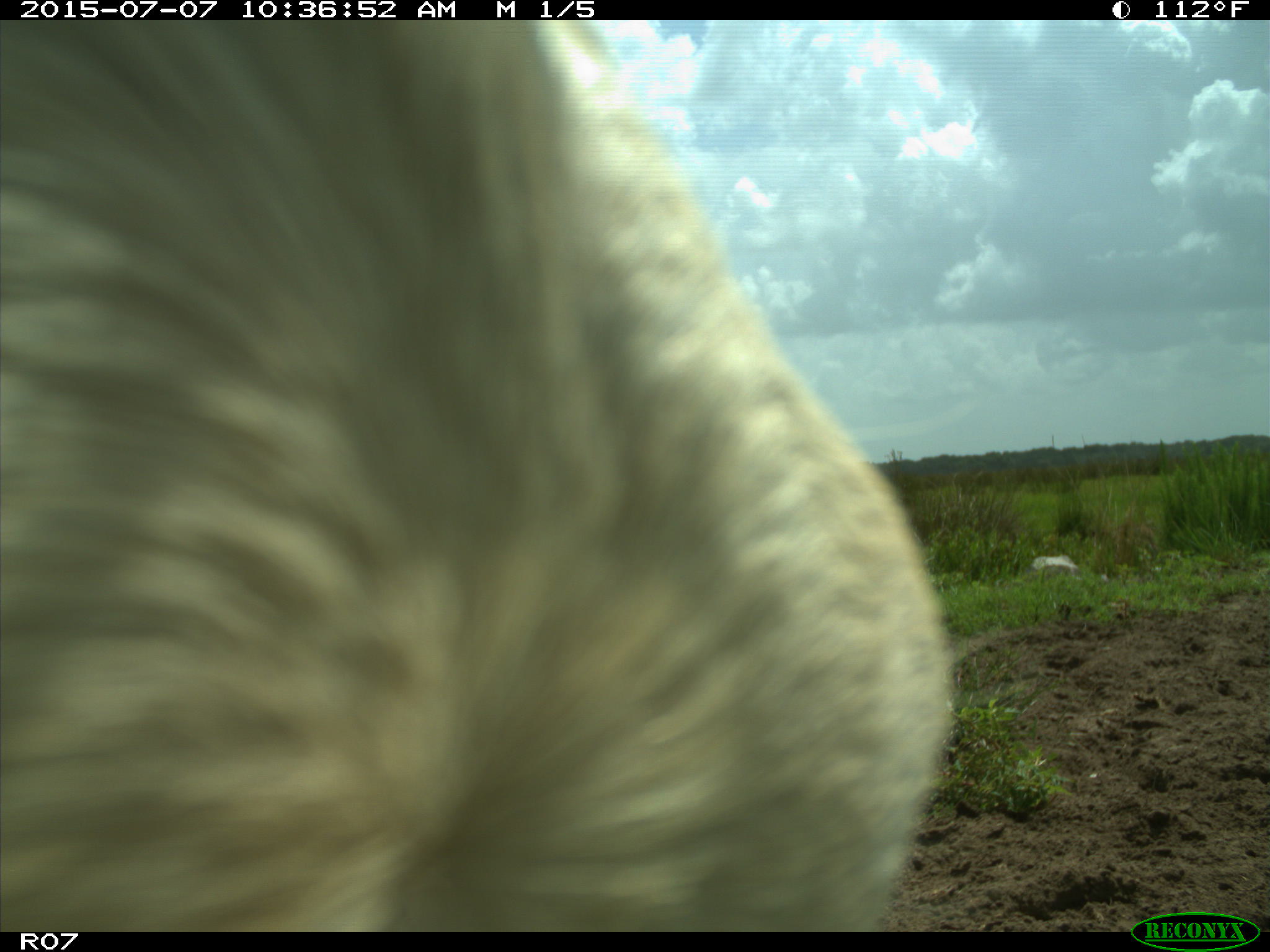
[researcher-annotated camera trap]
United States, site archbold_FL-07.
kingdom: Animalia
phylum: Chordata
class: Mammalia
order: Artiodactyla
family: Bovidae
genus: Bos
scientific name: Bos taurus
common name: domestic cow